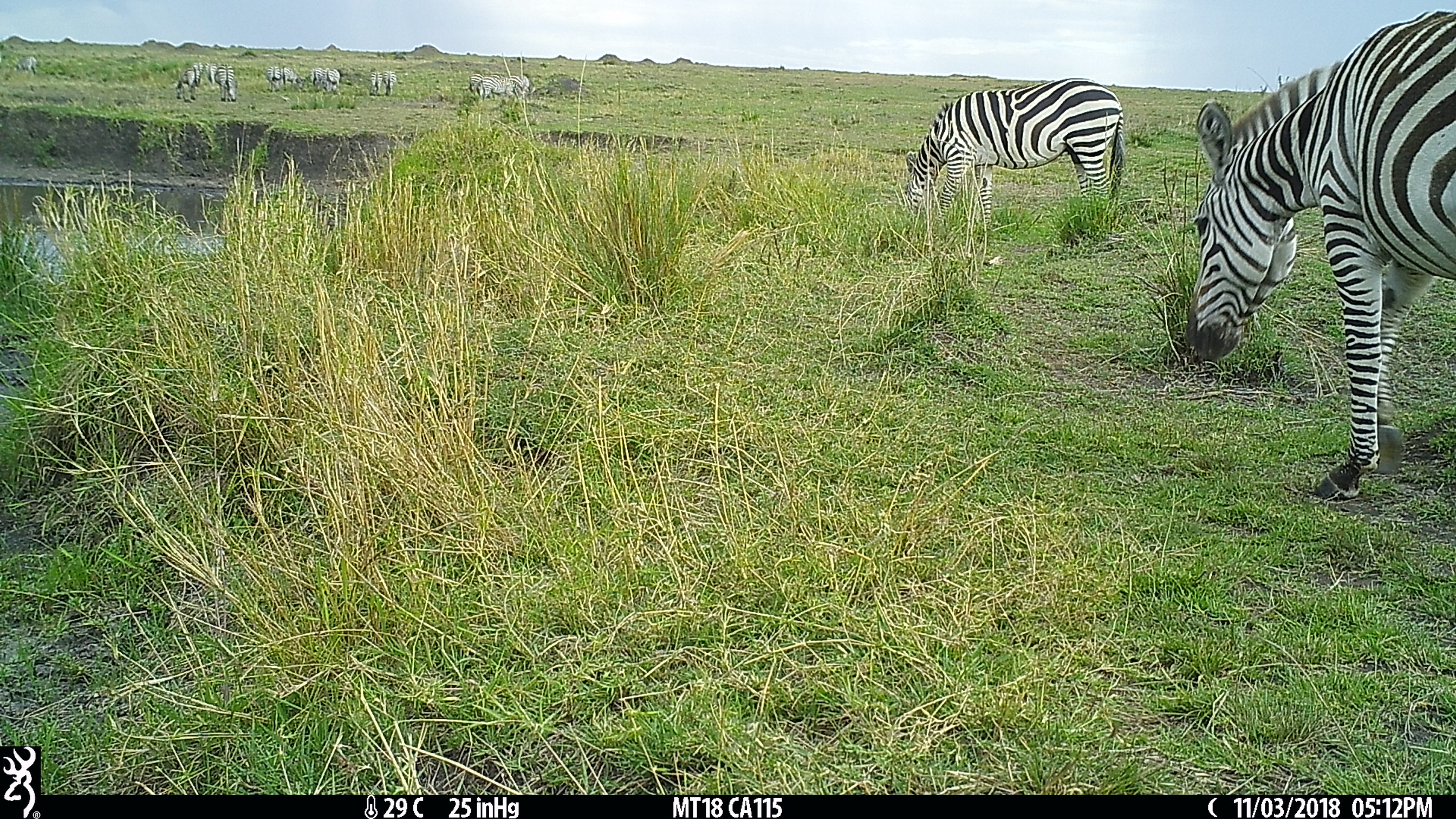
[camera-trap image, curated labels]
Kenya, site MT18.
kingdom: Animalia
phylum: Chordata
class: Mammalia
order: Perissodactyla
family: Equidae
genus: Equus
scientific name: Equus quagga burchellii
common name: burchell's zebra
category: zebra